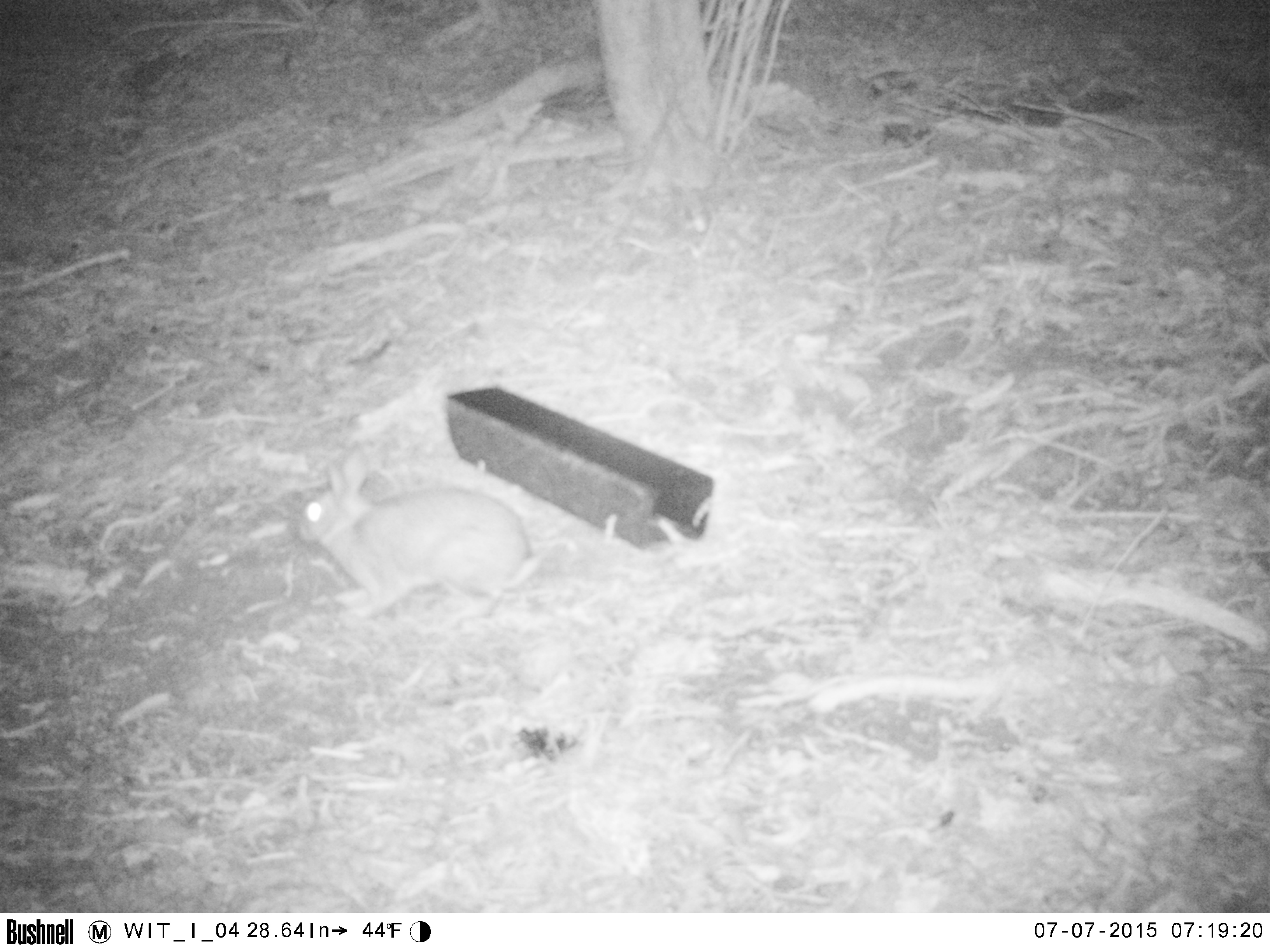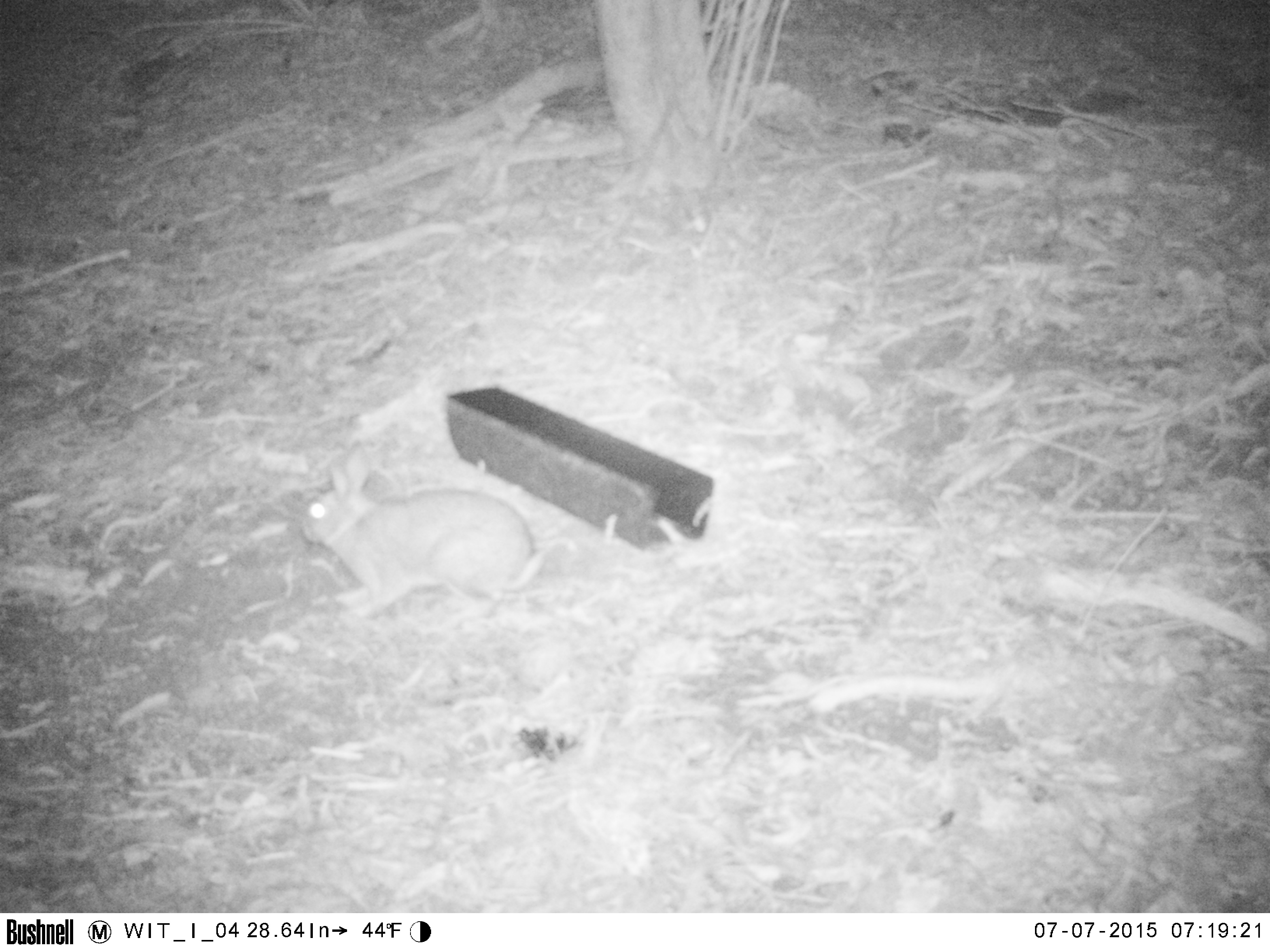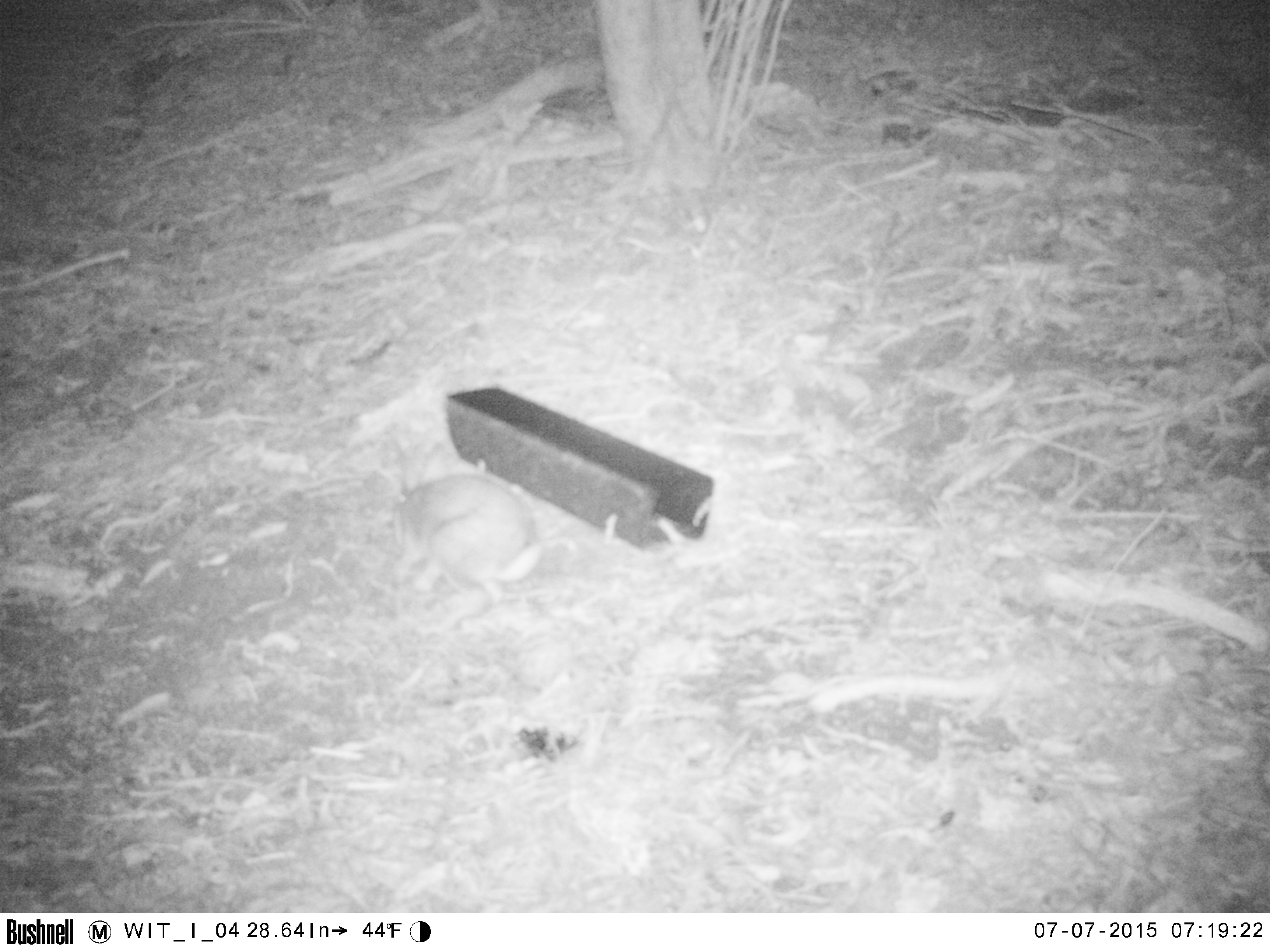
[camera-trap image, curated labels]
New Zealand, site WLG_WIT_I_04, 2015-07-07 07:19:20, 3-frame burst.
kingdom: Animalia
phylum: Chordata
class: Mammalia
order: Lagomorpha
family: Leporidae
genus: Oryctolagus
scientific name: Oryctolagus cuniculus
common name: european rabbit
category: rabbit